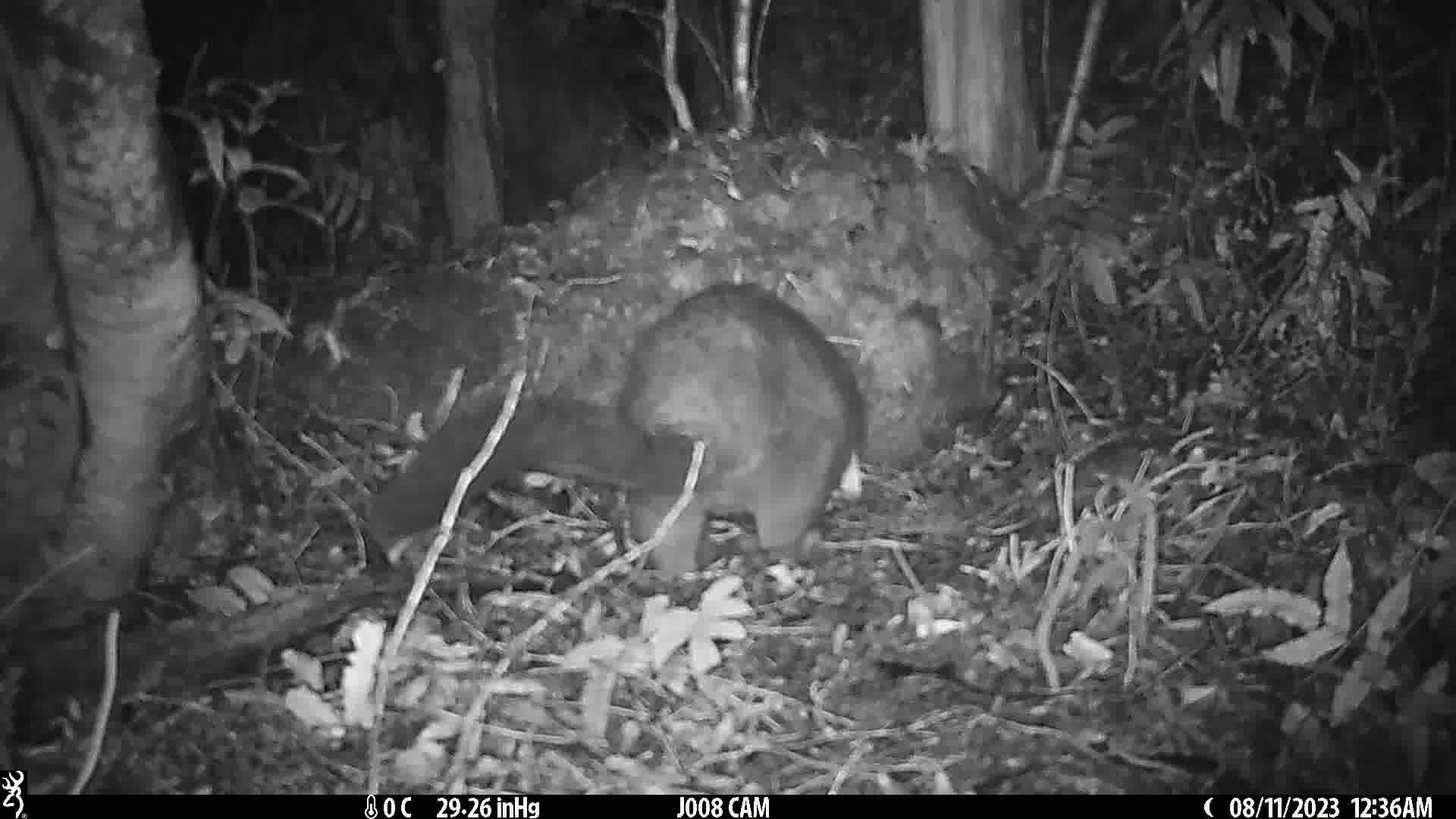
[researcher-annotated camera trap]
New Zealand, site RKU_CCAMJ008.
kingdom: Animalia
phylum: Chordata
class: Mammalia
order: Diprotodontia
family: Phalangeridae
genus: Trichosurus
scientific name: Trichosurus vulpecula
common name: common brushtail possum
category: possum